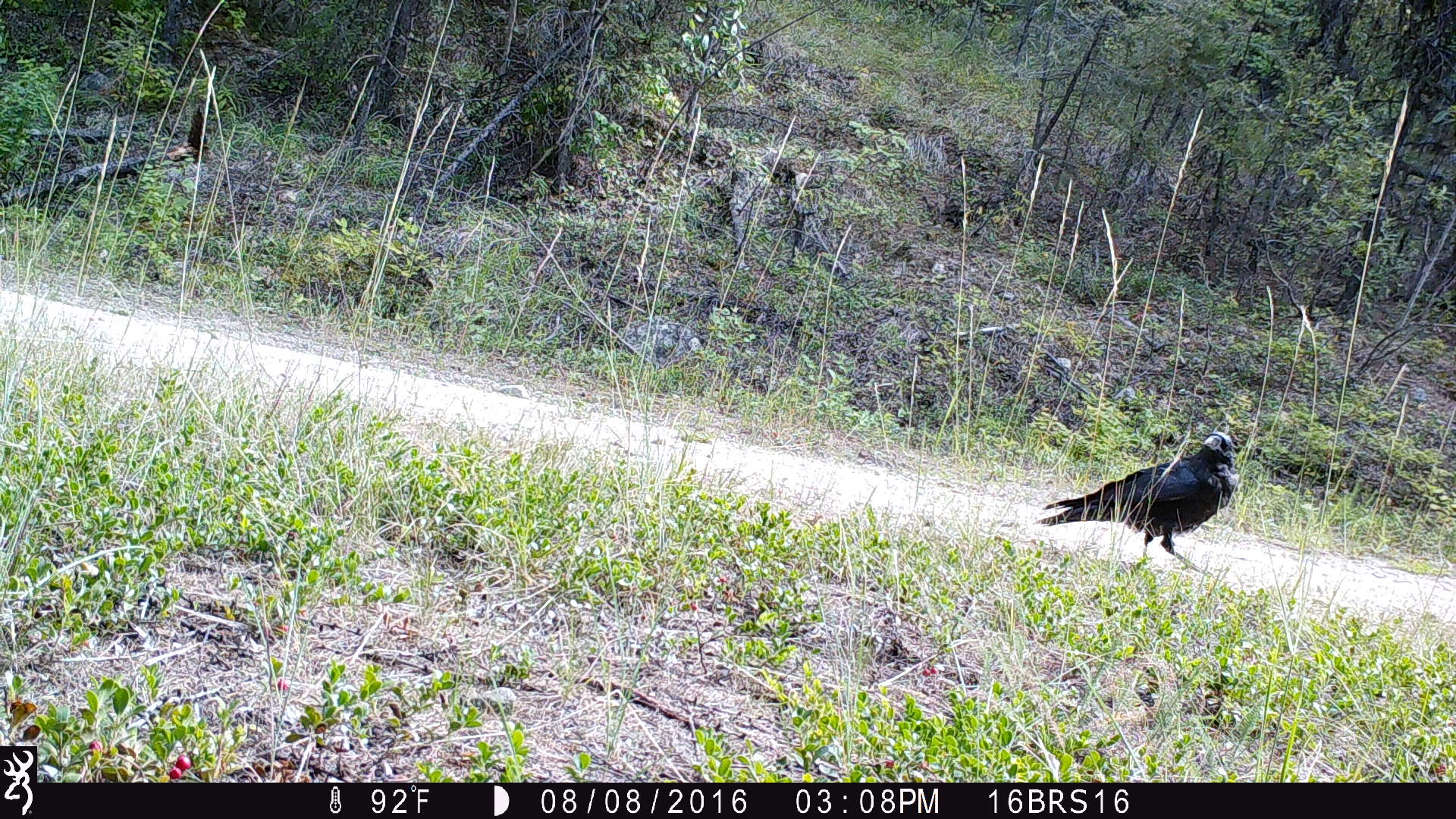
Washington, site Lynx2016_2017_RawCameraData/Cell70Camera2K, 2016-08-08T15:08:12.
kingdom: Animalia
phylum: Chordata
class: Aves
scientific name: Aves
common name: birds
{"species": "Aves (birds)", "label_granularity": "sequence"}